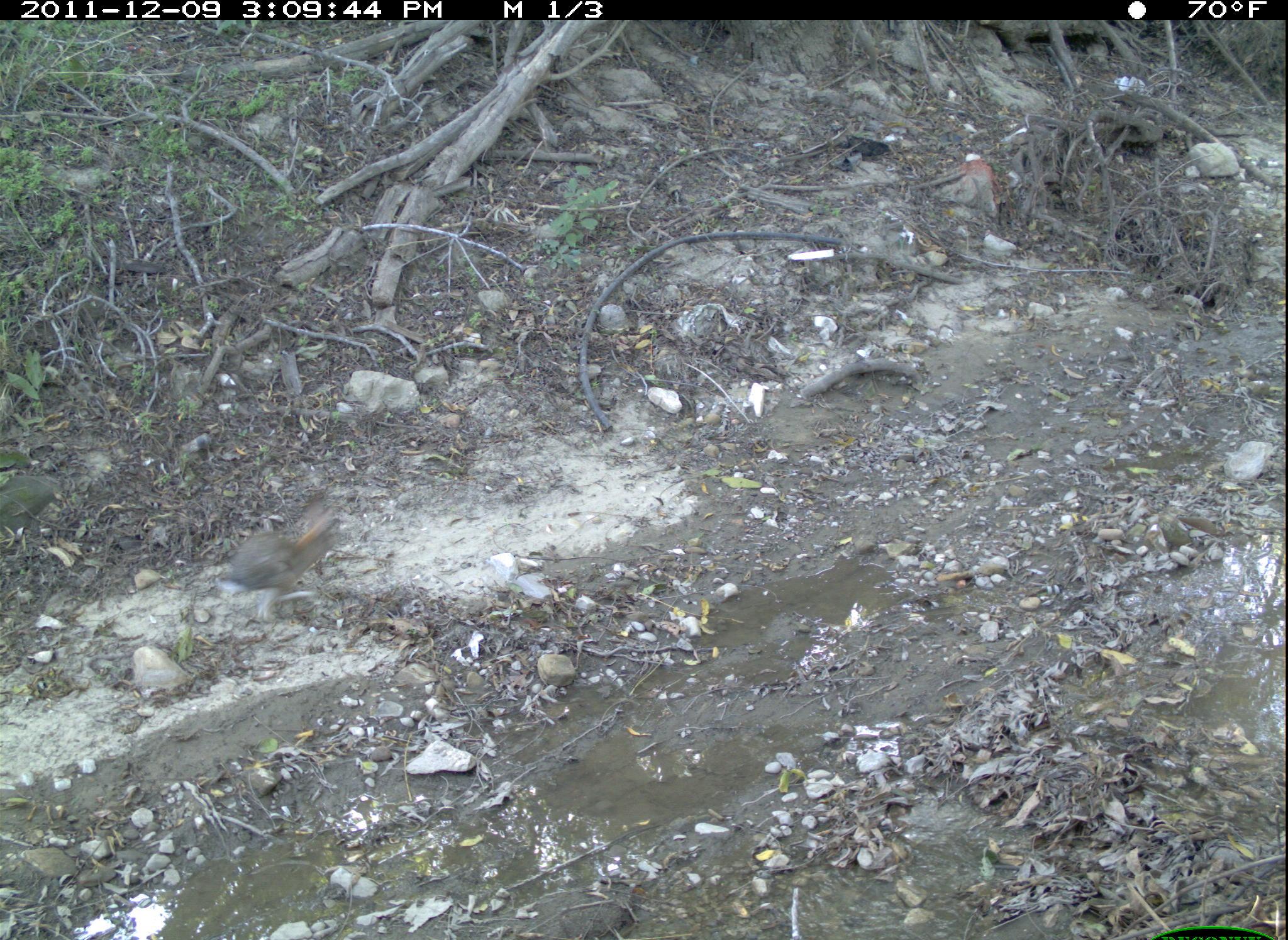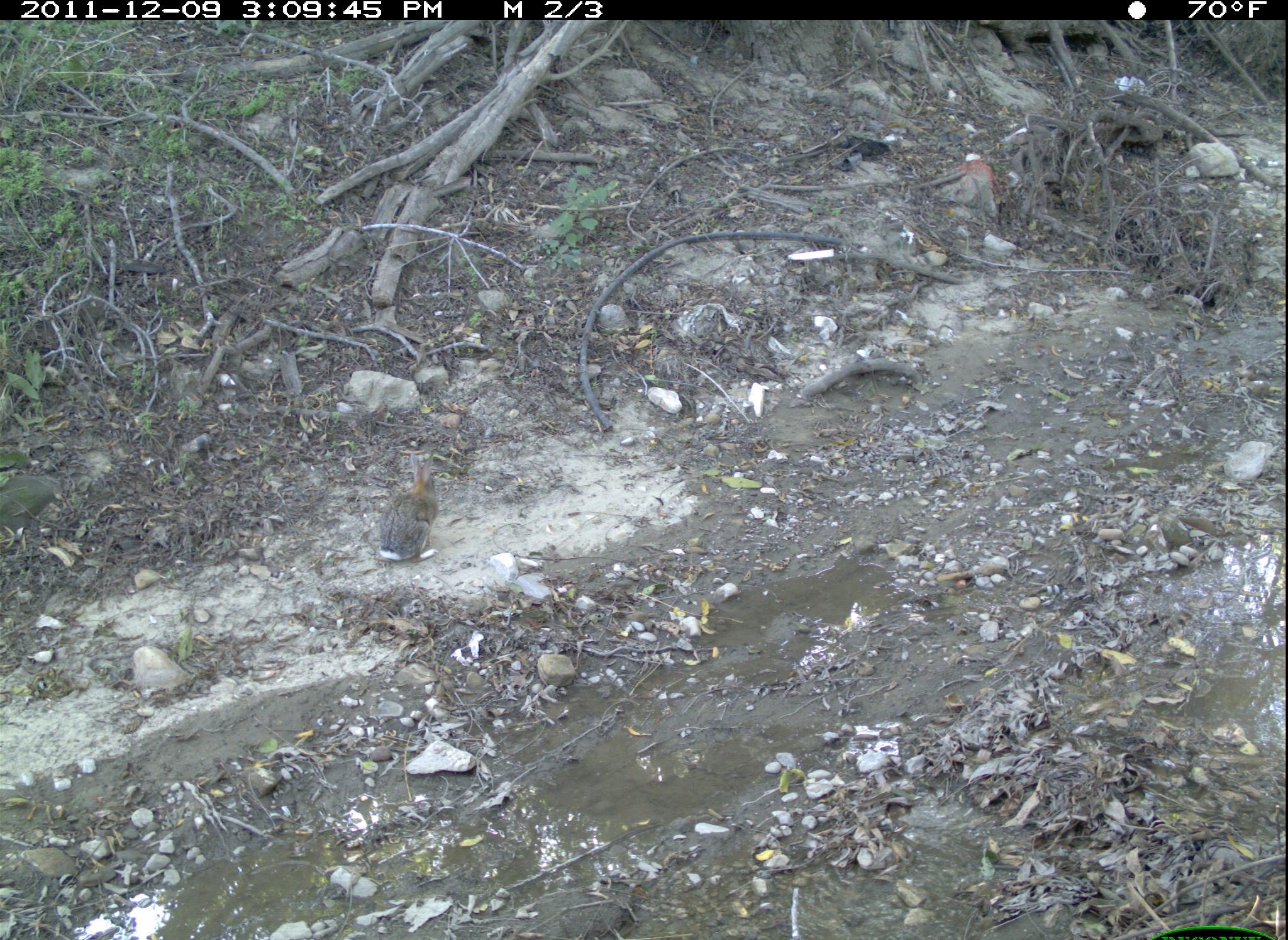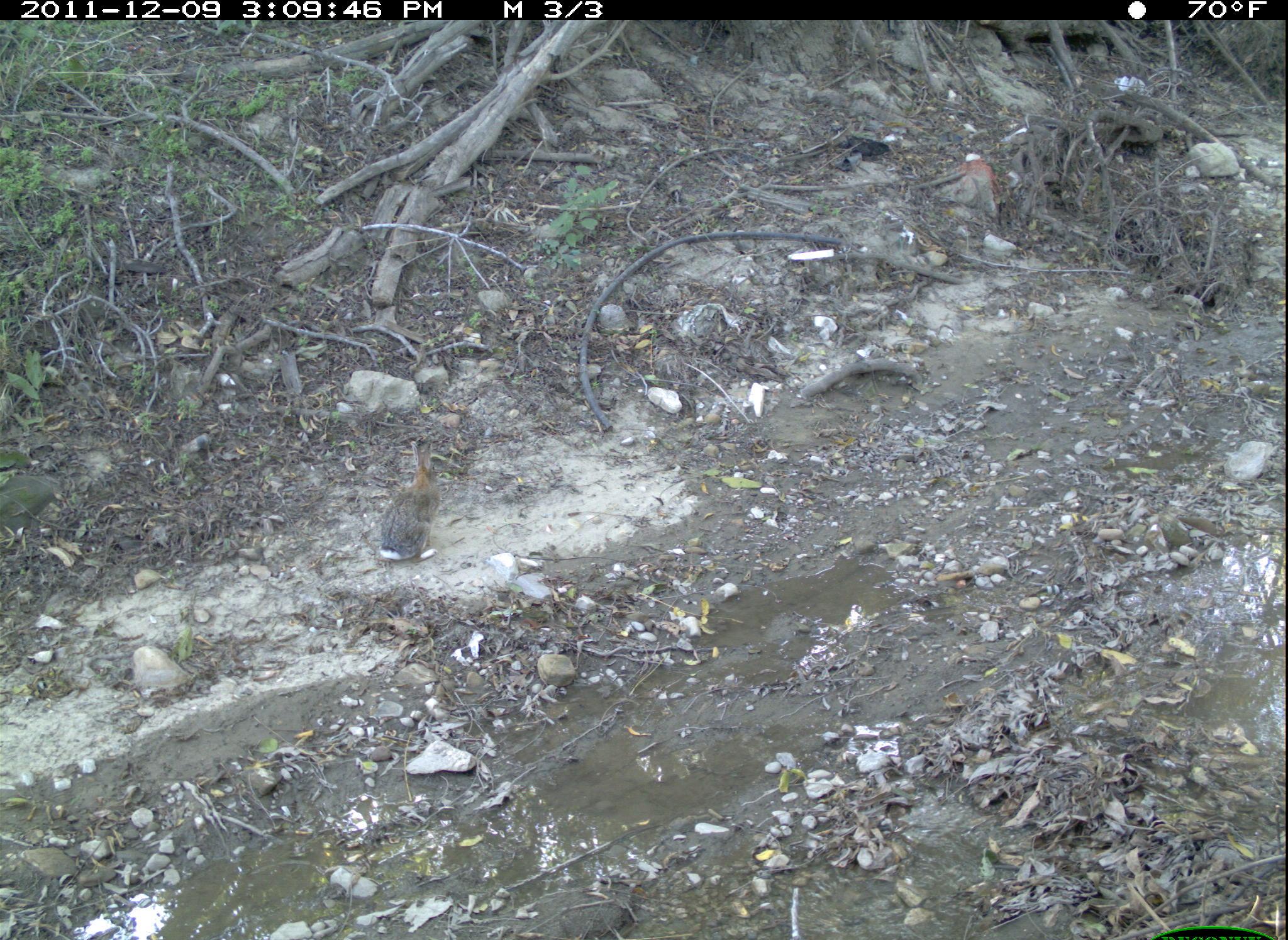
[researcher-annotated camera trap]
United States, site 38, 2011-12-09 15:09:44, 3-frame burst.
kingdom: Animalia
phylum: Chordata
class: Mammalia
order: Lagomorpha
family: Leporidae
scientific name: Leporidae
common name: rabbits and hares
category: rabbit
Rabbit (rabbits and hares) (Leporidae).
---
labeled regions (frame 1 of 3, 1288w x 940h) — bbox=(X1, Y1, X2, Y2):
rabbit: bbox=(211, 477, 341, 619)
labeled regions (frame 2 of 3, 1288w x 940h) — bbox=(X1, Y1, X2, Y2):
rabbit: bbox=(369, 456, 456, 575)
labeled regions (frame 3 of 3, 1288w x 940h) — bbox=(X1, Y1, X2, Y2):
rabbit: bbox=(369, 428, 448, 573)